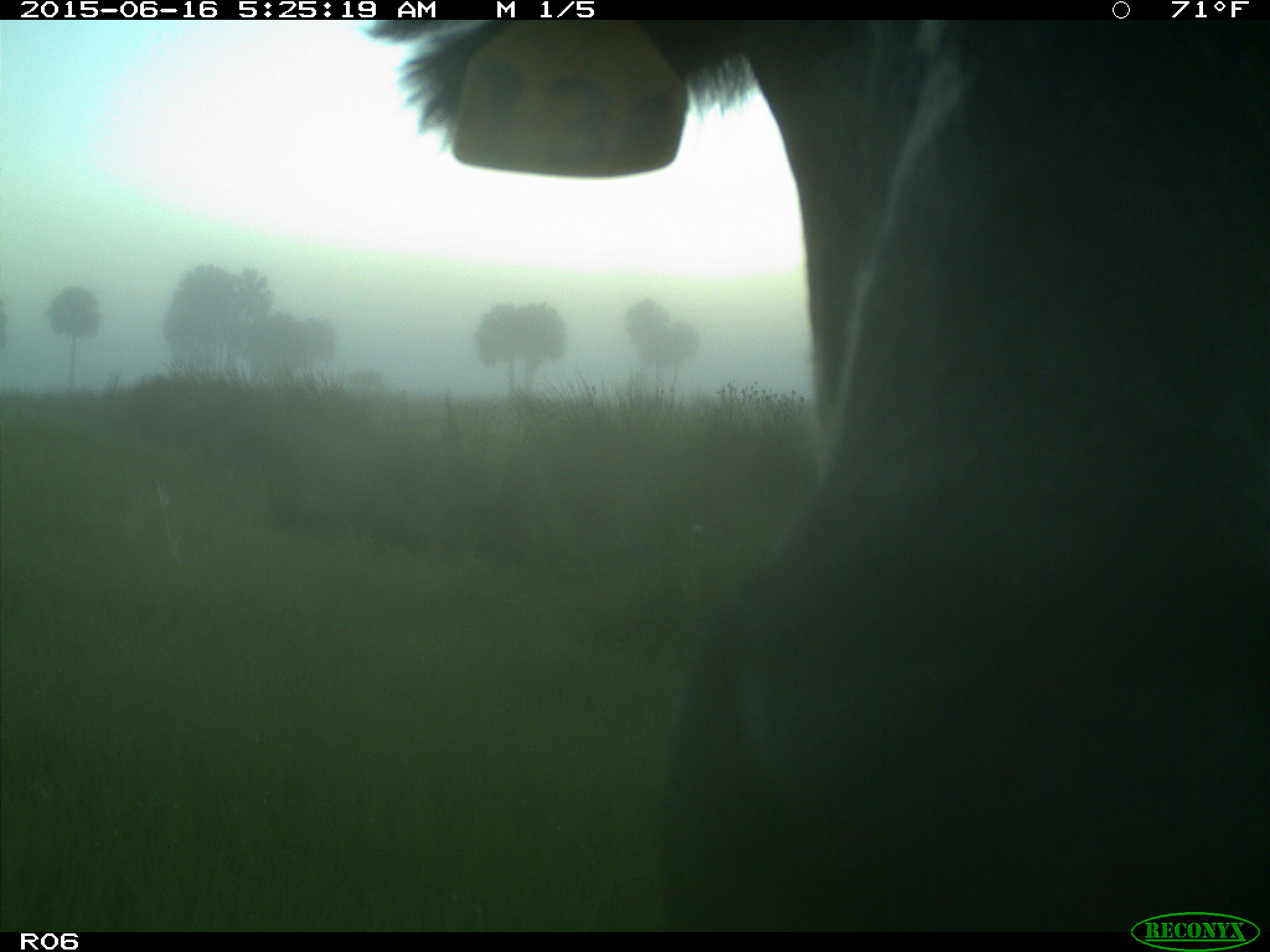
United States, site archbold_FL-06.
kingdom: Animalia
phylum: Chordata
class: Mammalia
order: Artiodactyla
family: Bovidae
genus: Bos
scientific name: Bos taurus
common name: domestic cow